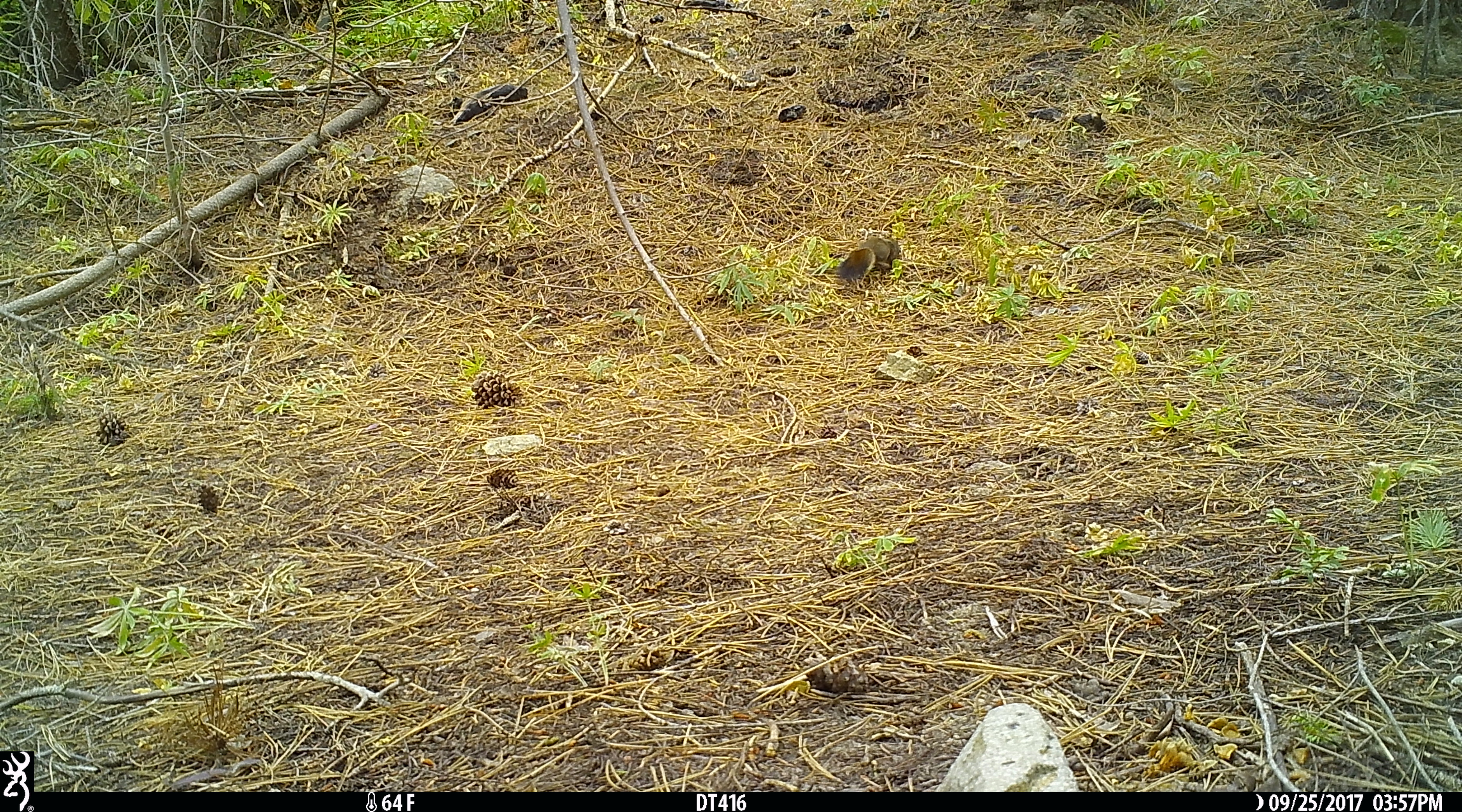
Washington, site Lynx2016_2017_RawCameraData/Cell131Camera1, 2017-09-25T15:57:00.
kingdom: Animalia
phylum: Chordata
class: Mammalia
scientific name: Mammalia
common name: small mammal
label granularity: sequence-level